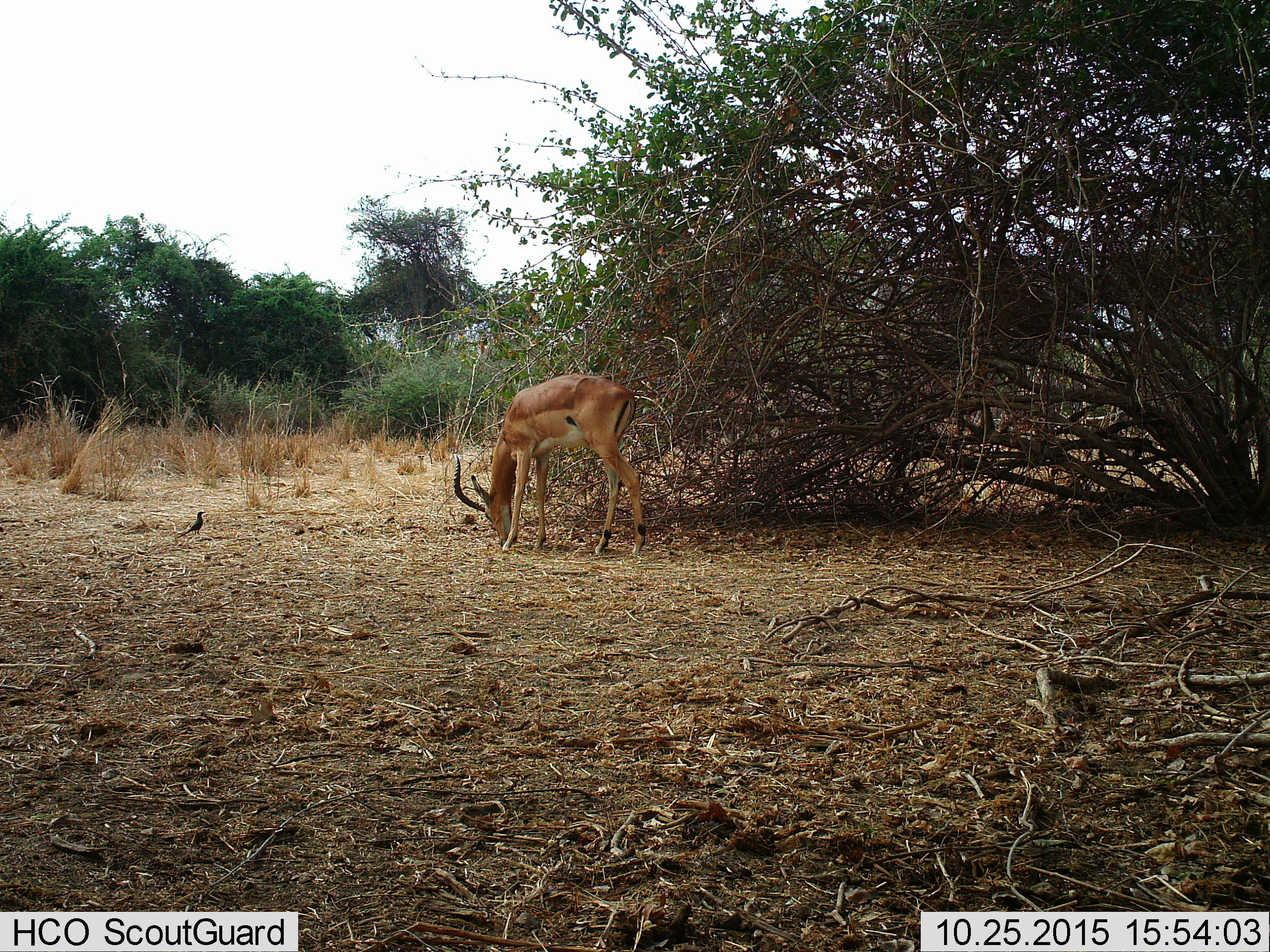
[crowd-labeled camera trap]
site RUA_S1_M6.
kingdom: Animalia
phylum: Chordata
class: Aves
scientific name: Aves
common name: bird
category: birdother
Birdother (bird) (Aves), count 1. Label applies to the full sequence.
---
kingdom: Animalia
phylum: Chordata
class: Mammalia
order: Artiodactyla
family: Bovidae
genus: Aepyceros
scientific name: Aepyceros melampus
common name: impala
Impala (Aepyceros melampus), count 1. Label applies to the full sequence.